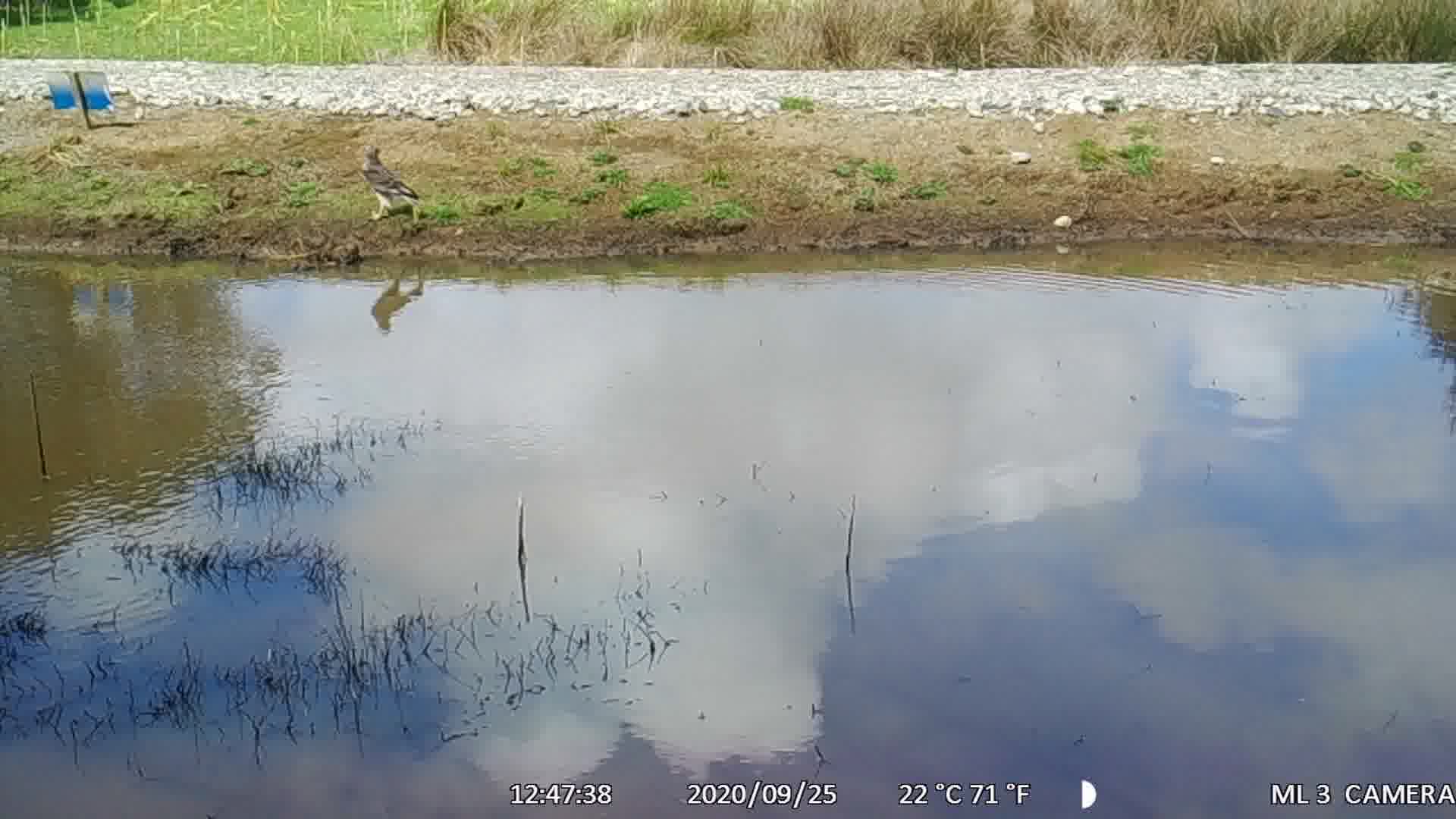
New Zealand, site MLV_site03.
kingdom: Animalia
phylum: Chordata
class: Aves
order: Accipitriformes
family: Accipitridae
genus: Circus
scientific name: Circus approximans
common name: swamp harrier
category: harrier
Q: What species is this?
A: Harrier (swamp harrier) (Circus approximans).